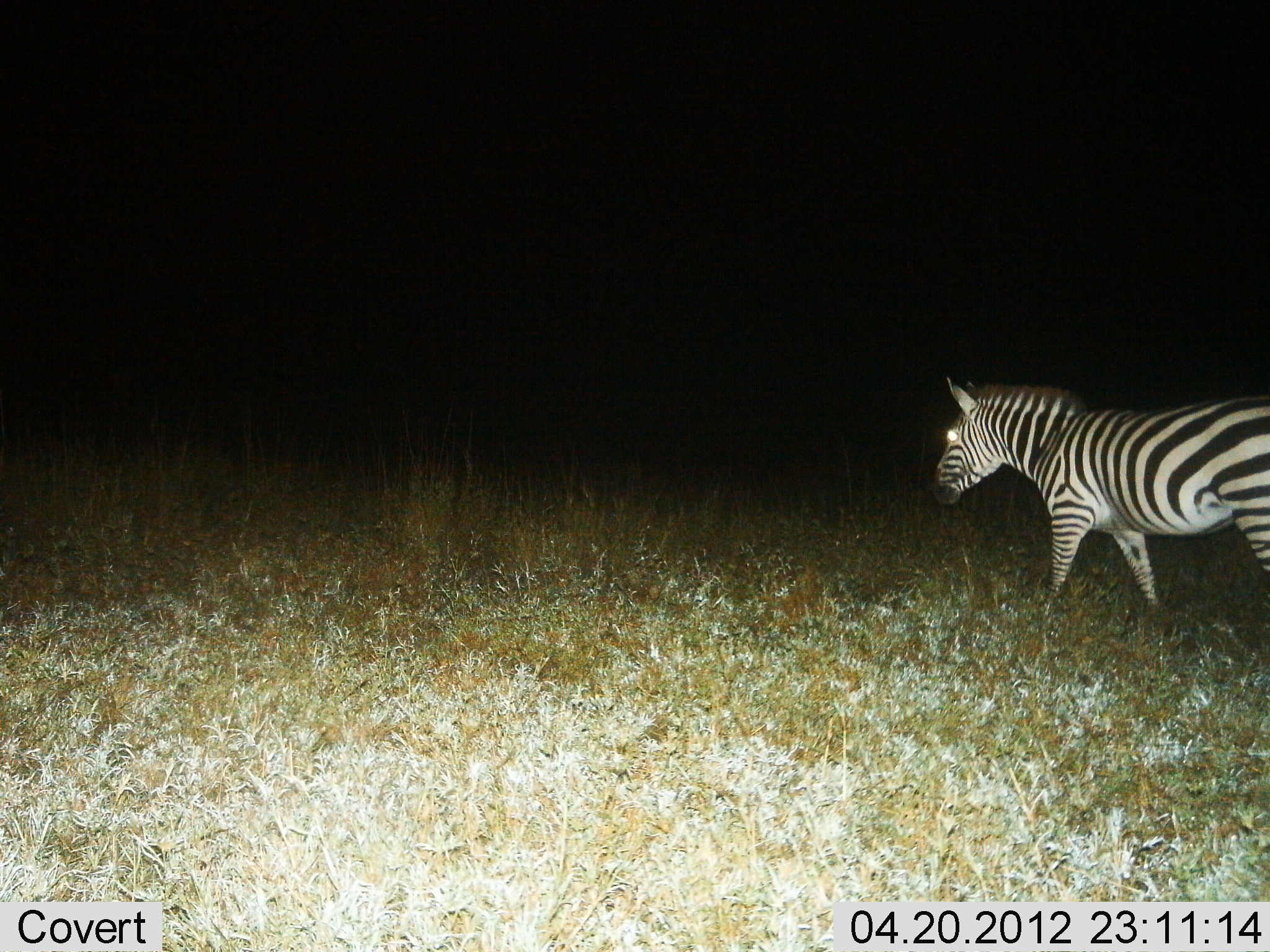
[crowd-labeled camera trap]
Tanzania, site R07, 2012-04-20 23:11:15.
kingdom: Animalia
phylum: Chordata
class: Mammalia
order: Perissodactyla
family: Equidae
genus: Equus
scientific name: Equus quagga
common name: plains zebra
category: zebra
Zebra (plains zebra) (Equus quagga), count 1. Behavior (volunteer vote fractions): standing 20%, resting 0%, moving 87%, interacting 0%. Young present (vote fraction): 0%. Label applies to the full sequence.